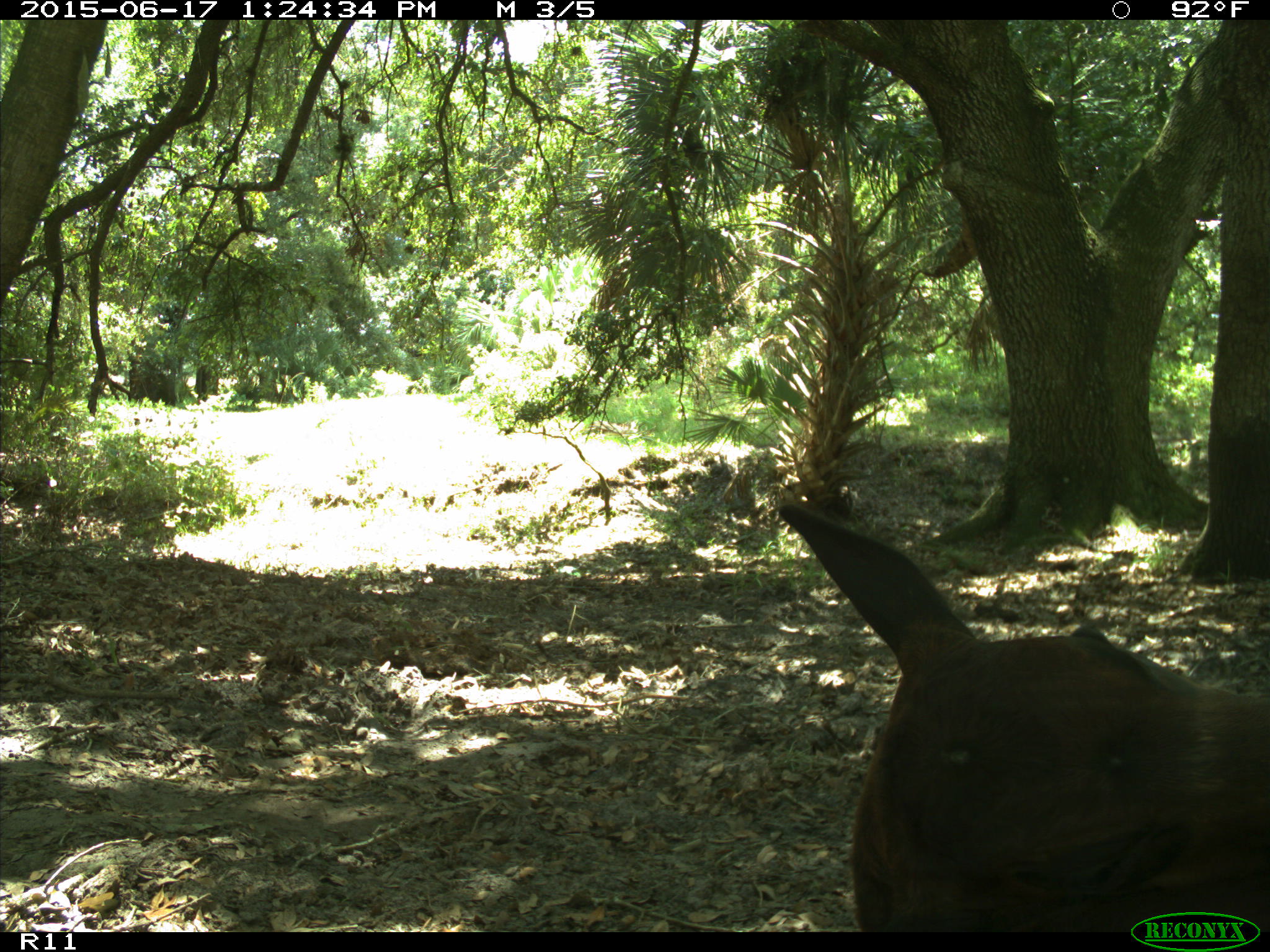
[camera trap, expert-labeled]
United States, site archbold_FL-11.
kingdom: Animalia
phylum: Chordata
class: Mammalia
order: Artiodactyla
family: Bovidae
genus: Bos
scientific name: Bos taurus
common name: domestic cow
Bos taurus (domestic cow).